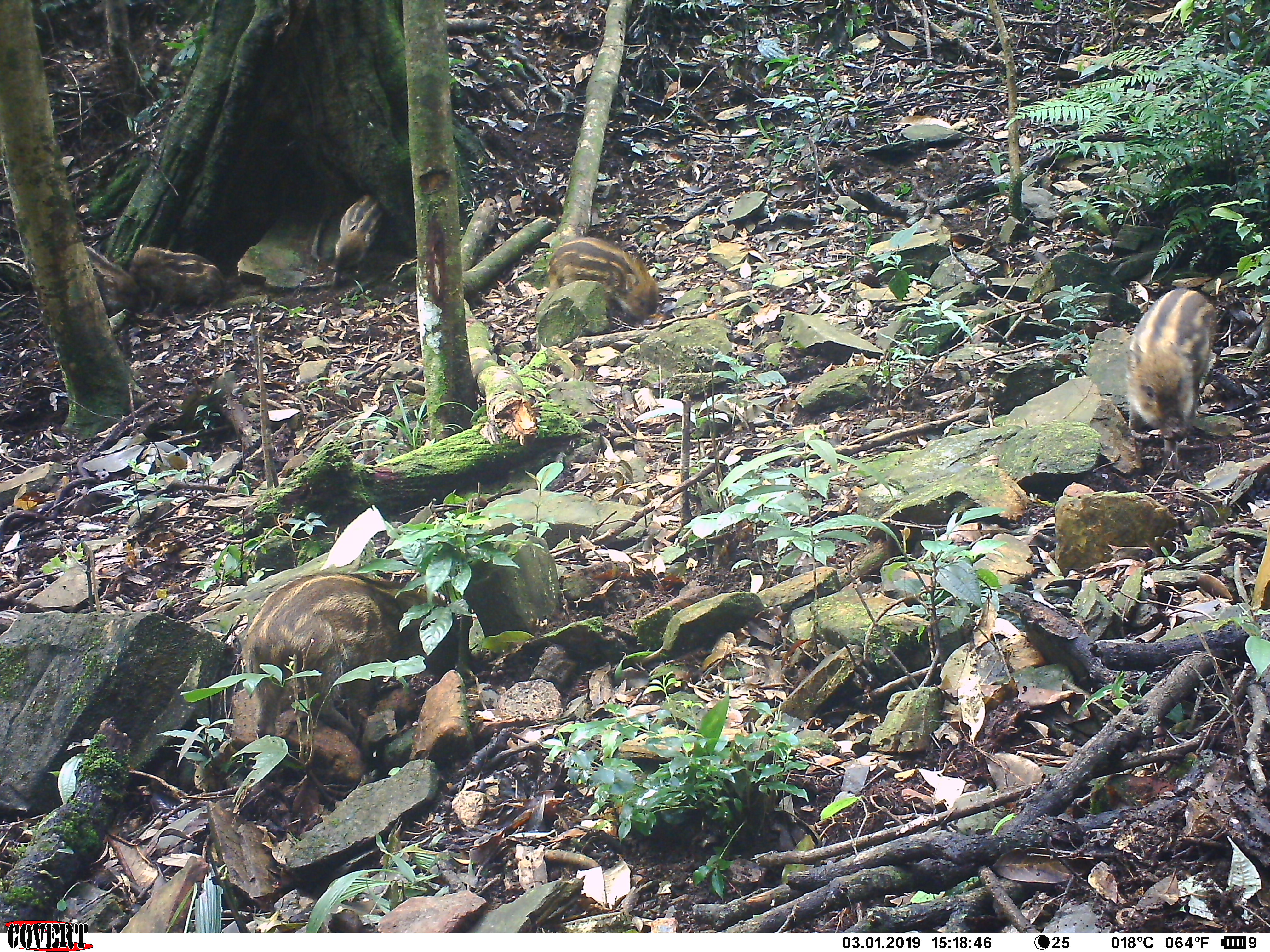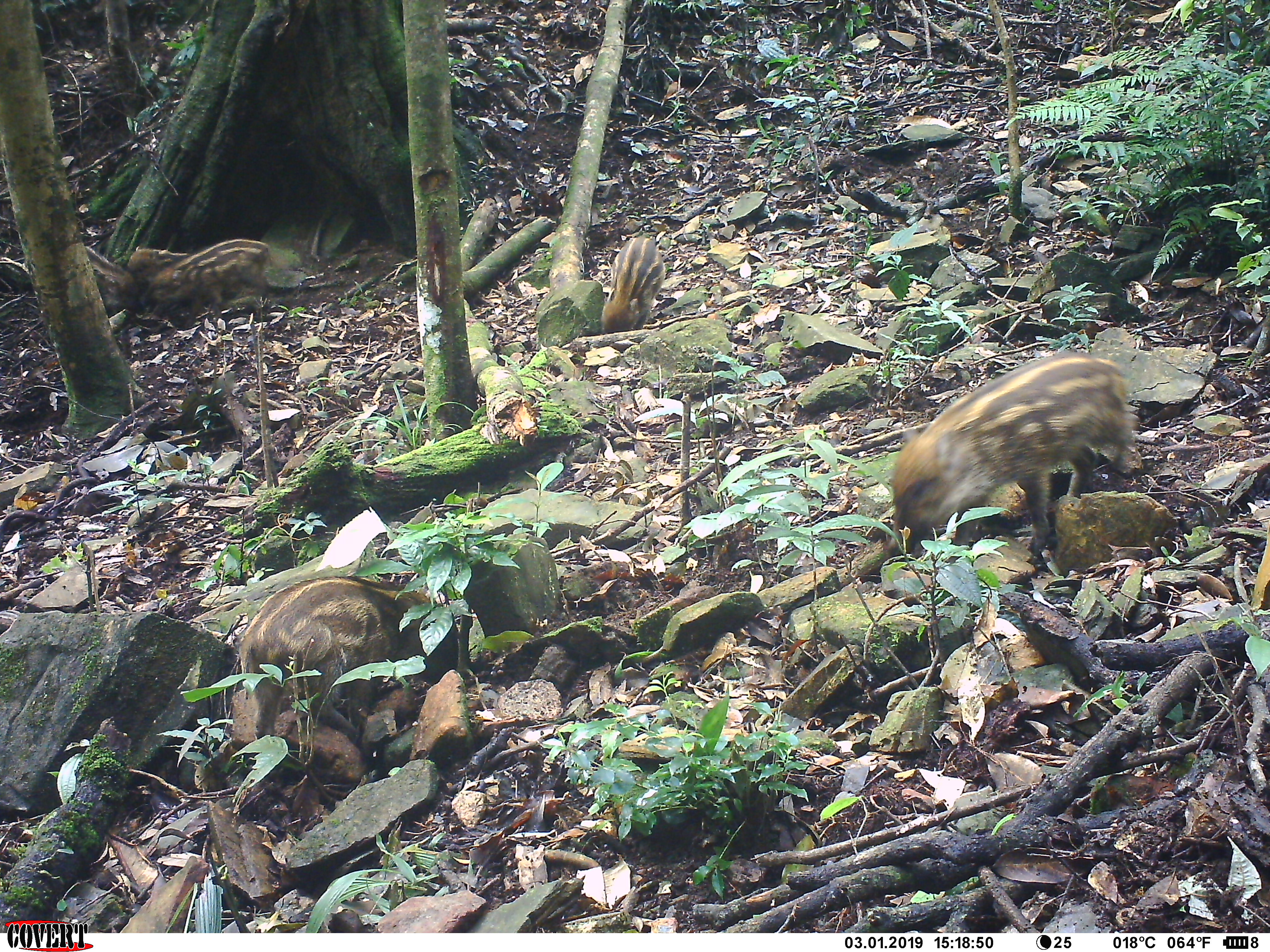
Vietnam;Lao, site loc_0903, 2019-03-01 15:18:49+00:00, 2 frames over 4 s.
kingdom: Animalia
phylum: Chordata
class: Mammalia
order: Artiodactyla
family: Suidae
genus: Sus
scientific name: Sus scrofa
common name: eurasian wild pig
Eurasian wild pig (Sus scrofa). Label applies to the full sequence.